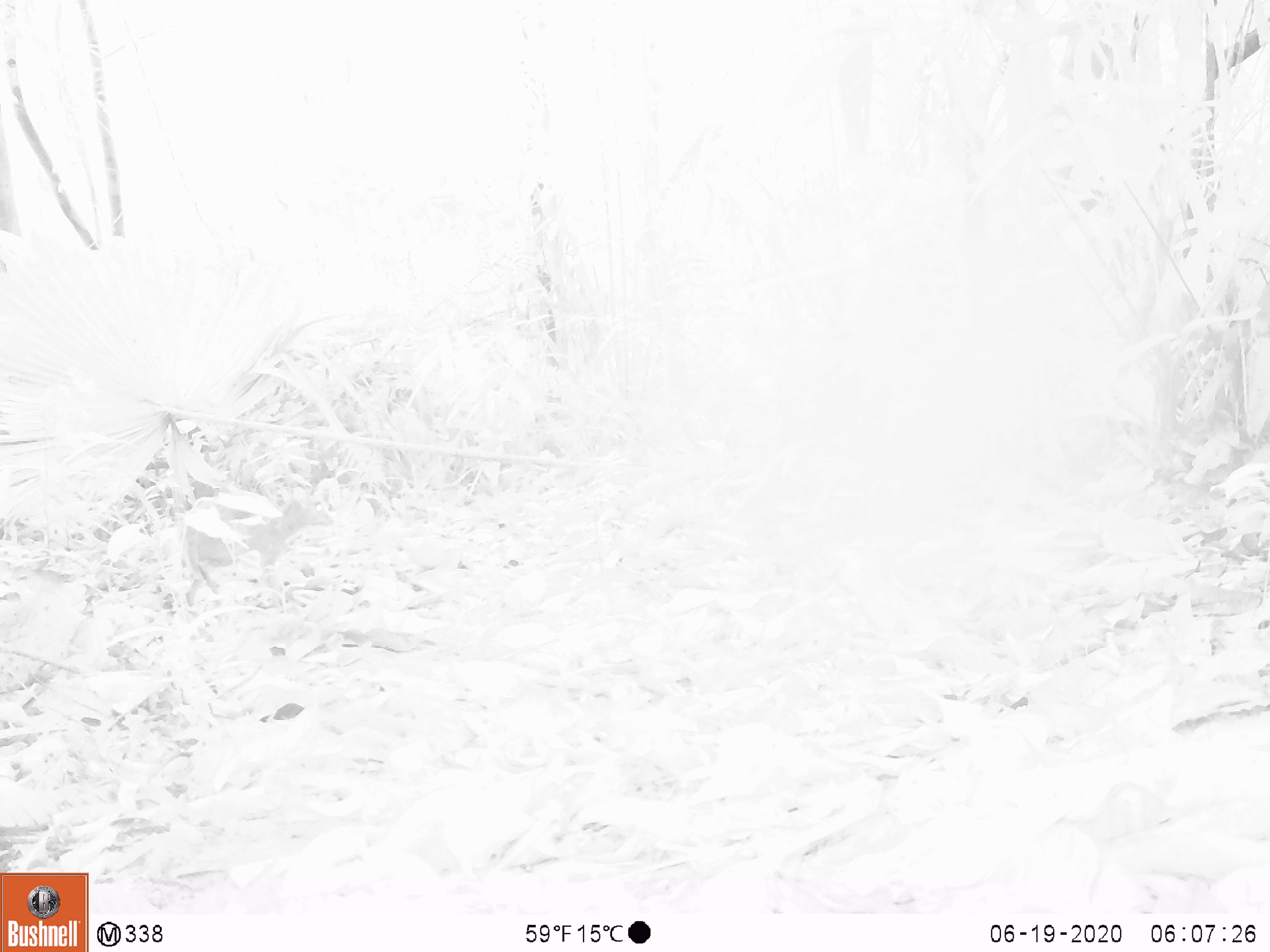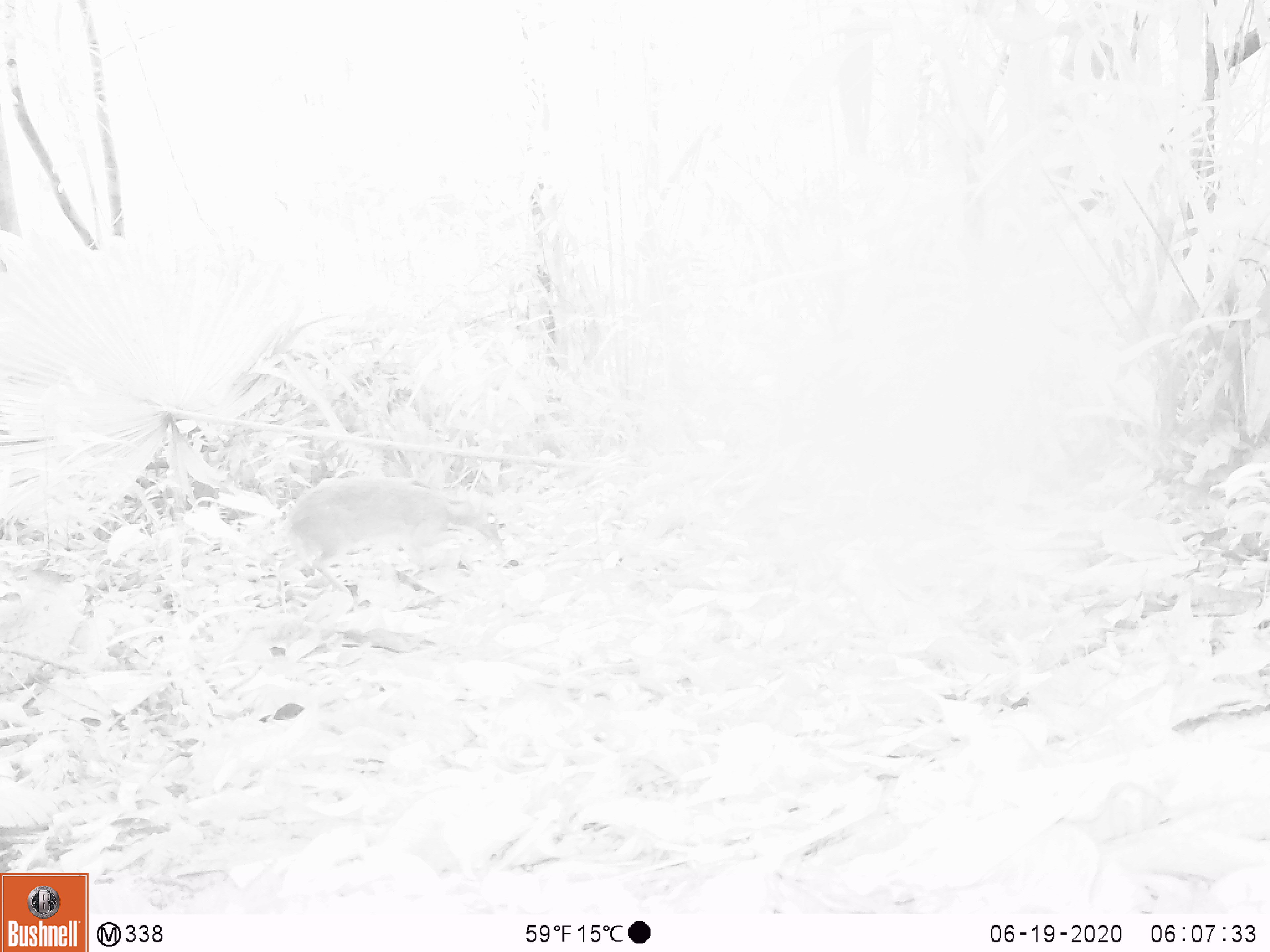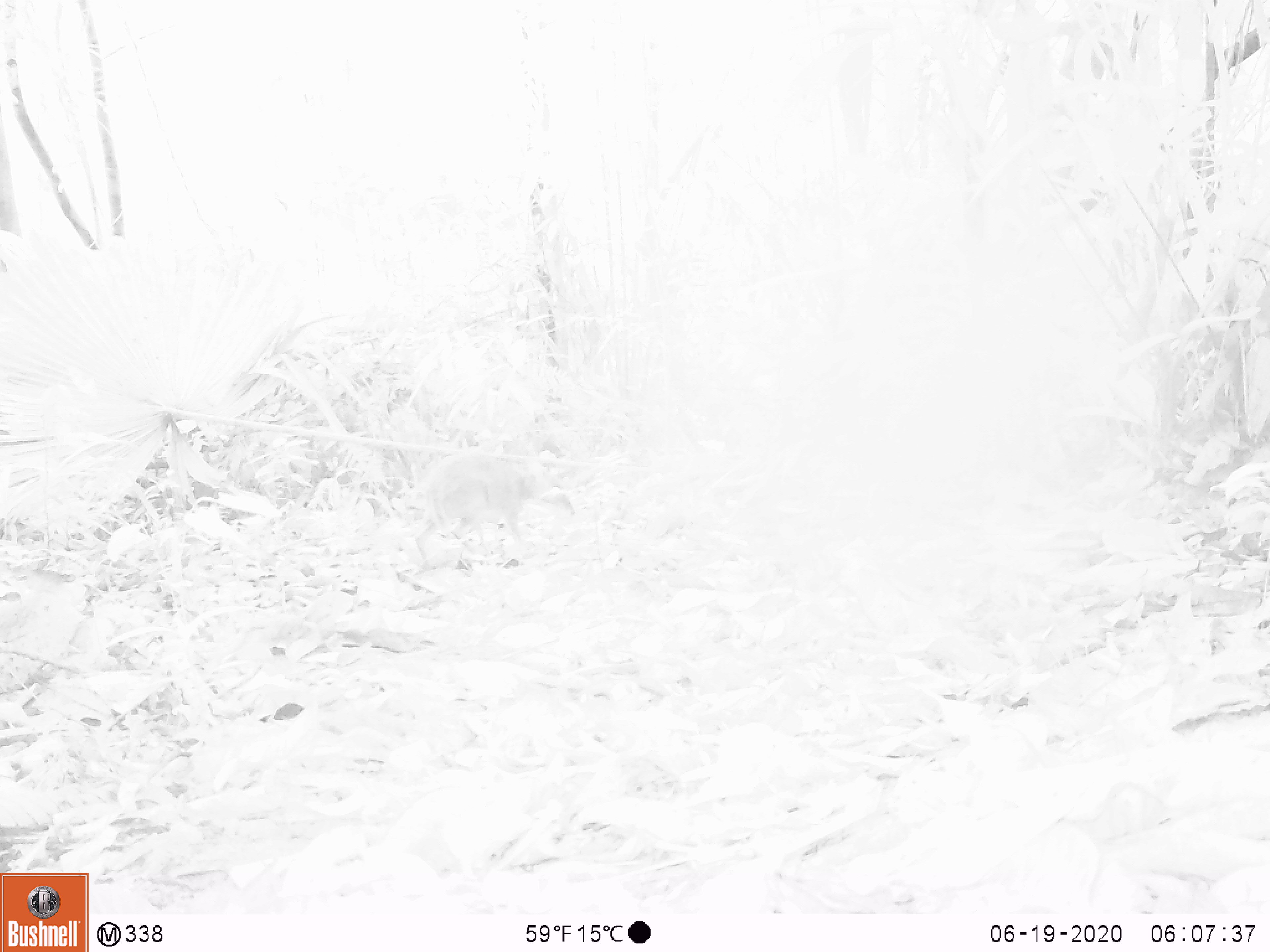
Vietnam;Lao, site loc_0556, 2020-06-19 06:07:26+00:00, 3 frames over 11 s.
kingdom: Animalia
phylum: Chordata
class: Mammalia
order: Artiodactyla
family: Tragulidae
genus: Moschiola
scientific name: Moschiola meminna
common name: chevrotain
Chevrotain (Moschiola meminna). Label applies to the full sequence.